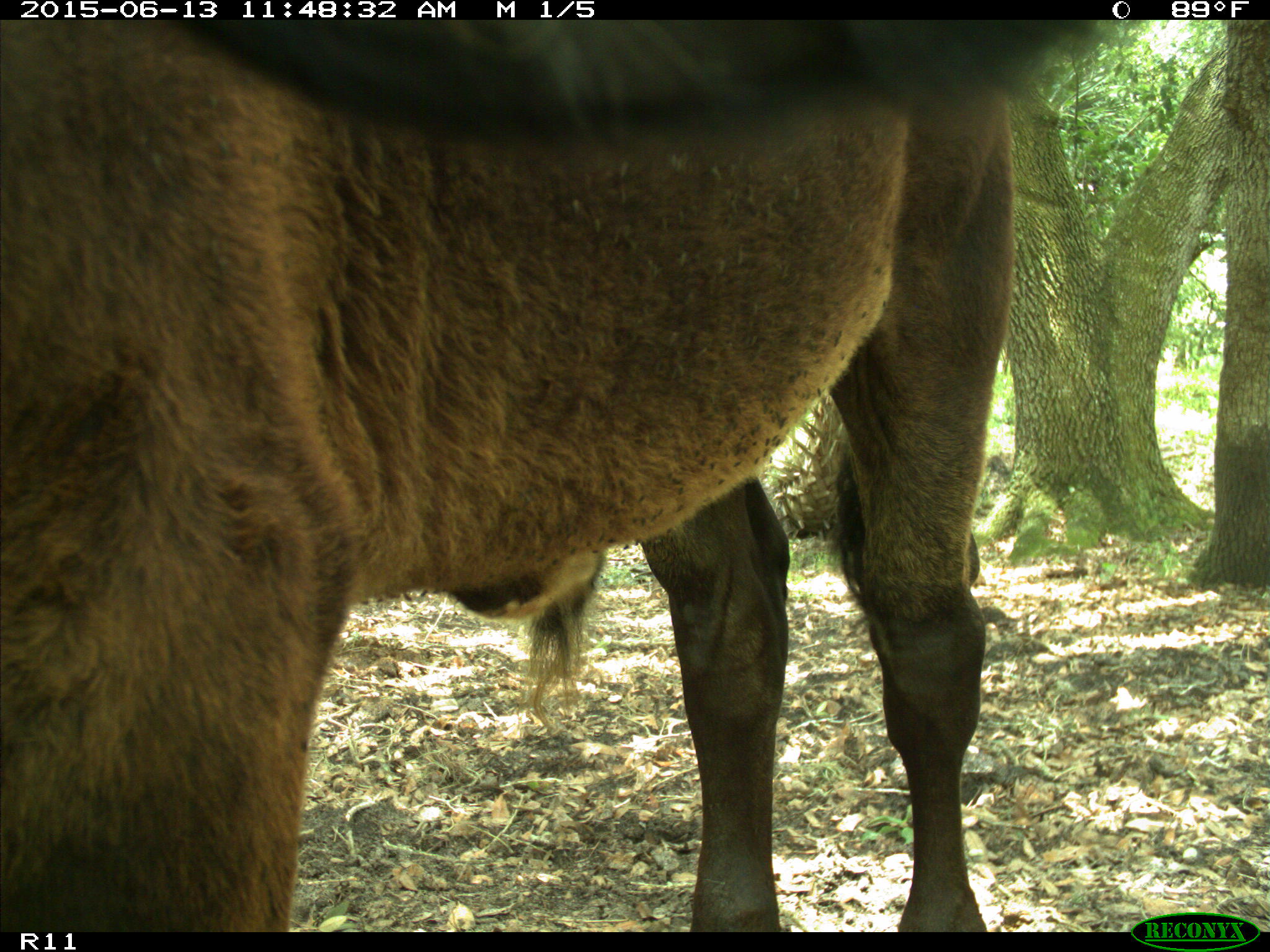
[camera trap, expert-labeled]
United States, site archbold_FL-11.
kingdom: Animalia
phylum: Chordata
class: Mammalia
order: Artiodactyla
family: Bovidae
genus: Bos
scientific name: Bos taurus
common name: domestic cow